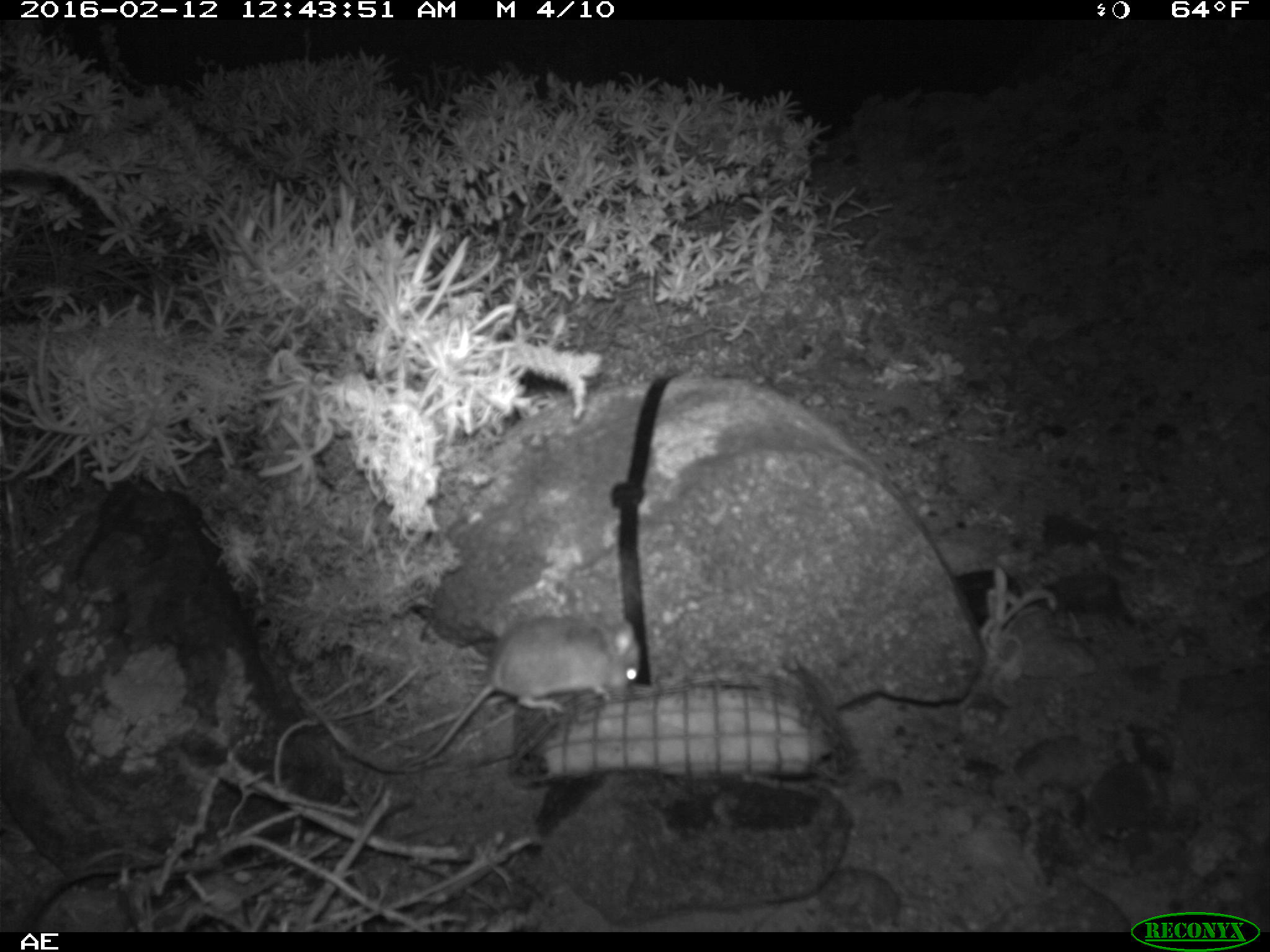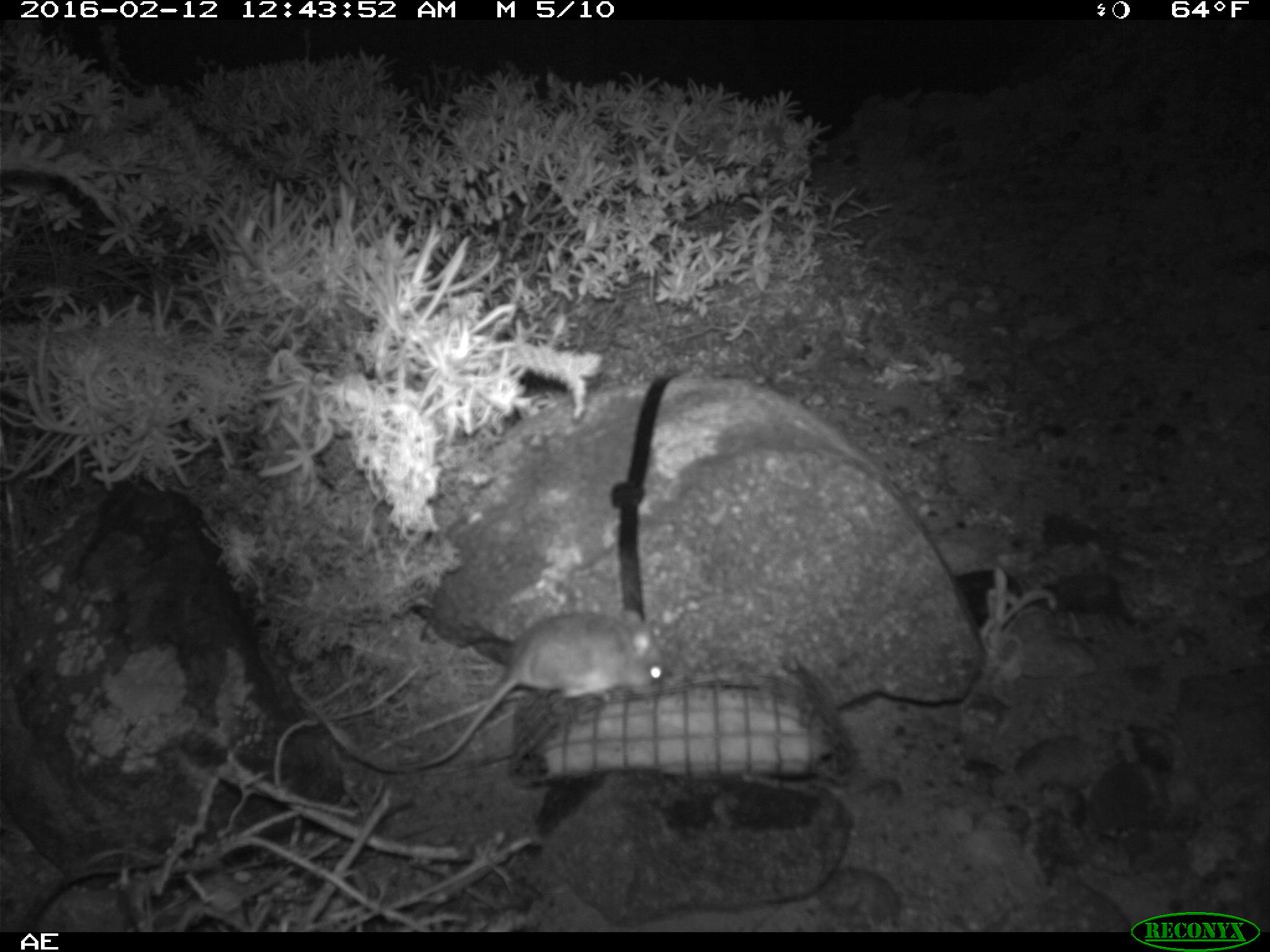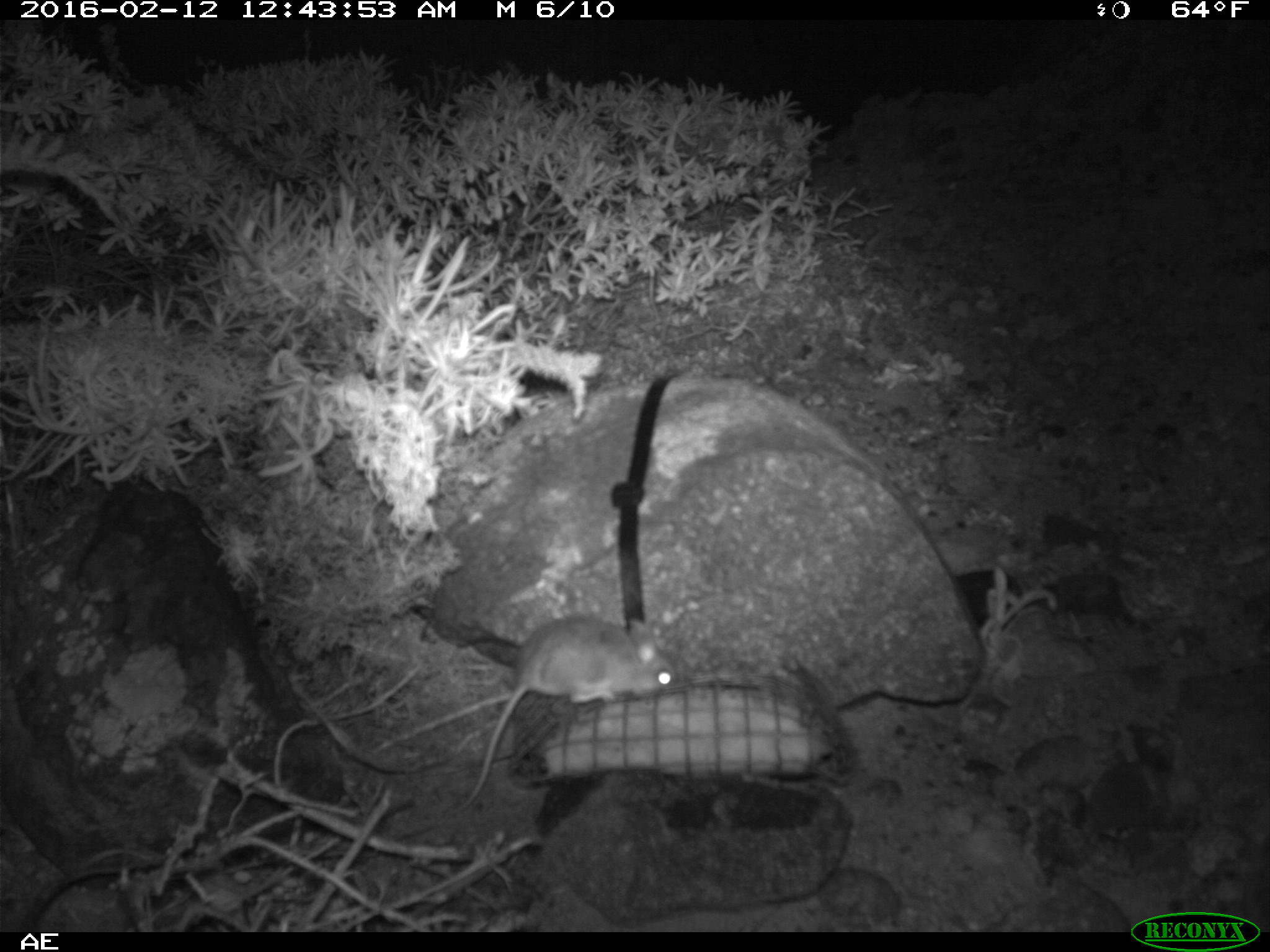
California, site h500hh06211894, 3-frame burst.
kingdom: Animalia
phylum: Chordata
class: Mammalia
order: Rodentia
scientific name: Rodentia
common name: rodent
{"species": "rodent (Rodentia)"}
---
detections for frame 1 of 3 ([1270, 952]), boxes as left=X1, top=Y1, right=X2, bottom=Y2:
rodent: left=401, top=610, right=639, bottom=767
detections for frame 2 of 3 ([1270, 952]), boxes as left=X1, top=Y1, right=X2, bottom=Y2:
rodent: left=402, top=604, right=665, bottom=772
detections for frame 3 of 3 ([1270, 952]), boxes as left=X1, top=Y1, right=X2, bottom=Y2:
rodent: left=450, top=615, right=679, bottom=812